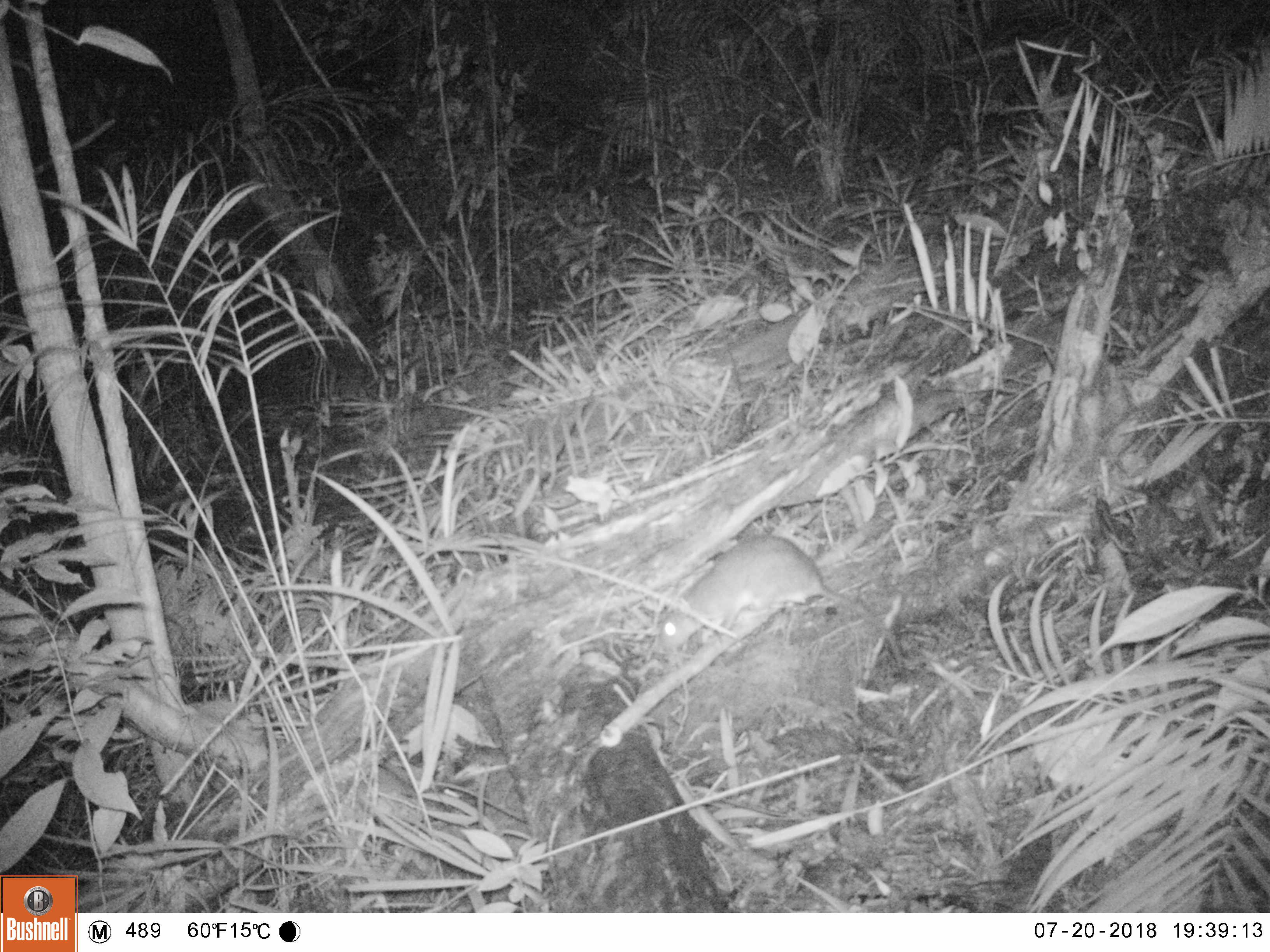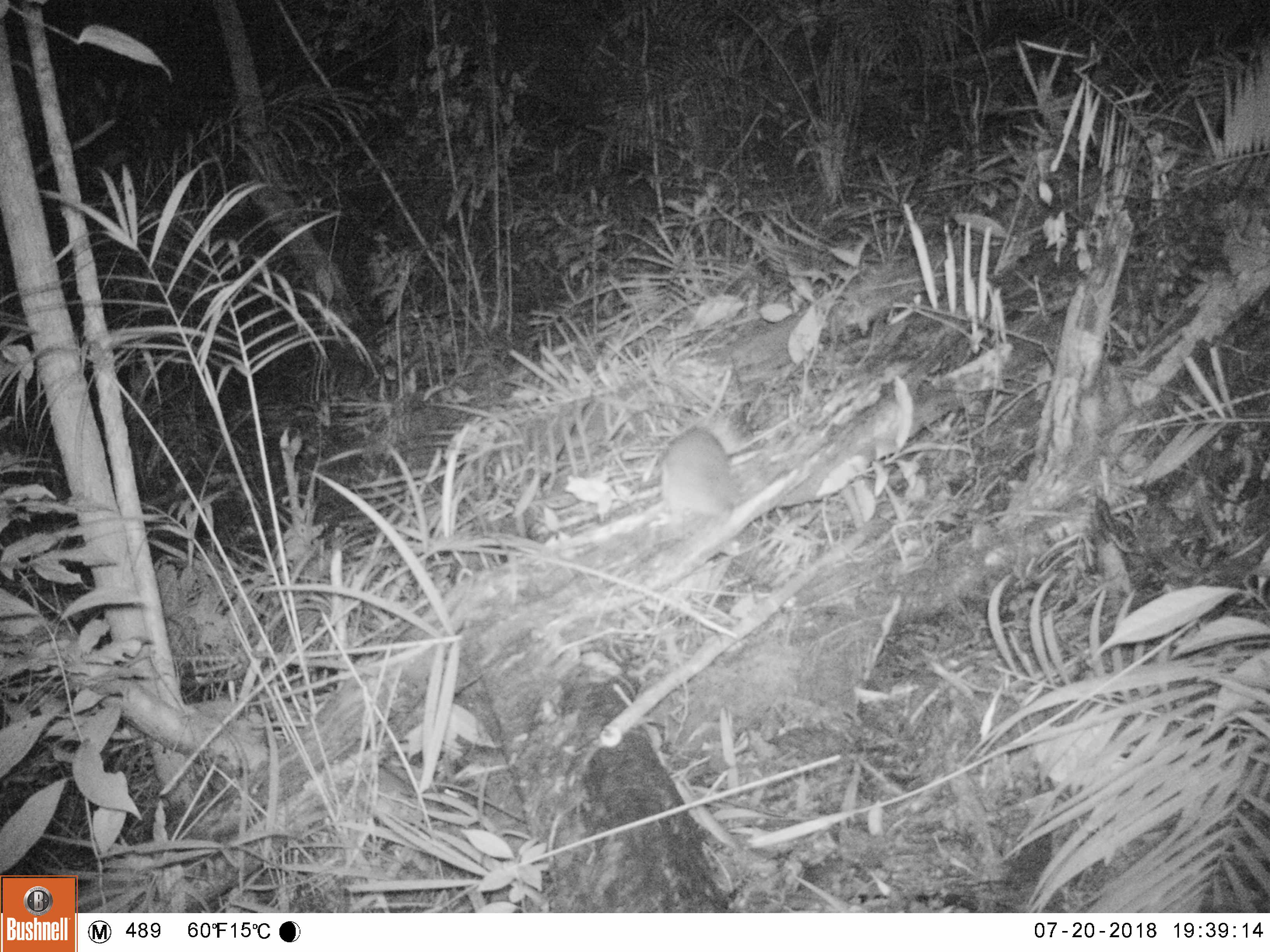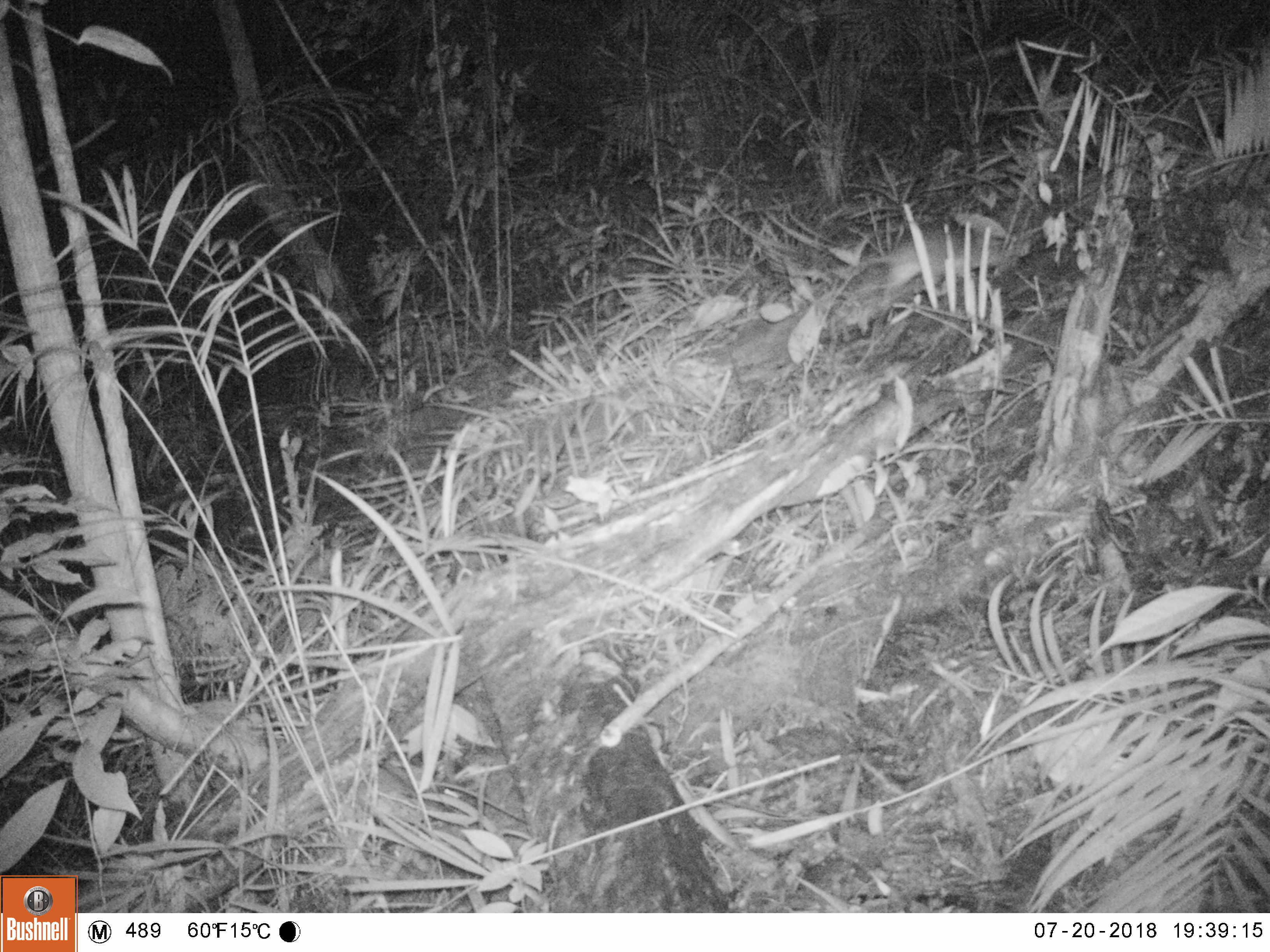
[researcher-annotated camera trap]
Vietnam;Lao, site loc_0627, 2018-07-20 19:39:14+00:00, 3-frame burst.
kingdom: Animalia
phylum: Chordata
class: Mammalia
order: Rodentia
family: Muridae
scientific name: Muridae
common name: old-world mice and rats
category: unidentified murid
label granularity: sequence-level